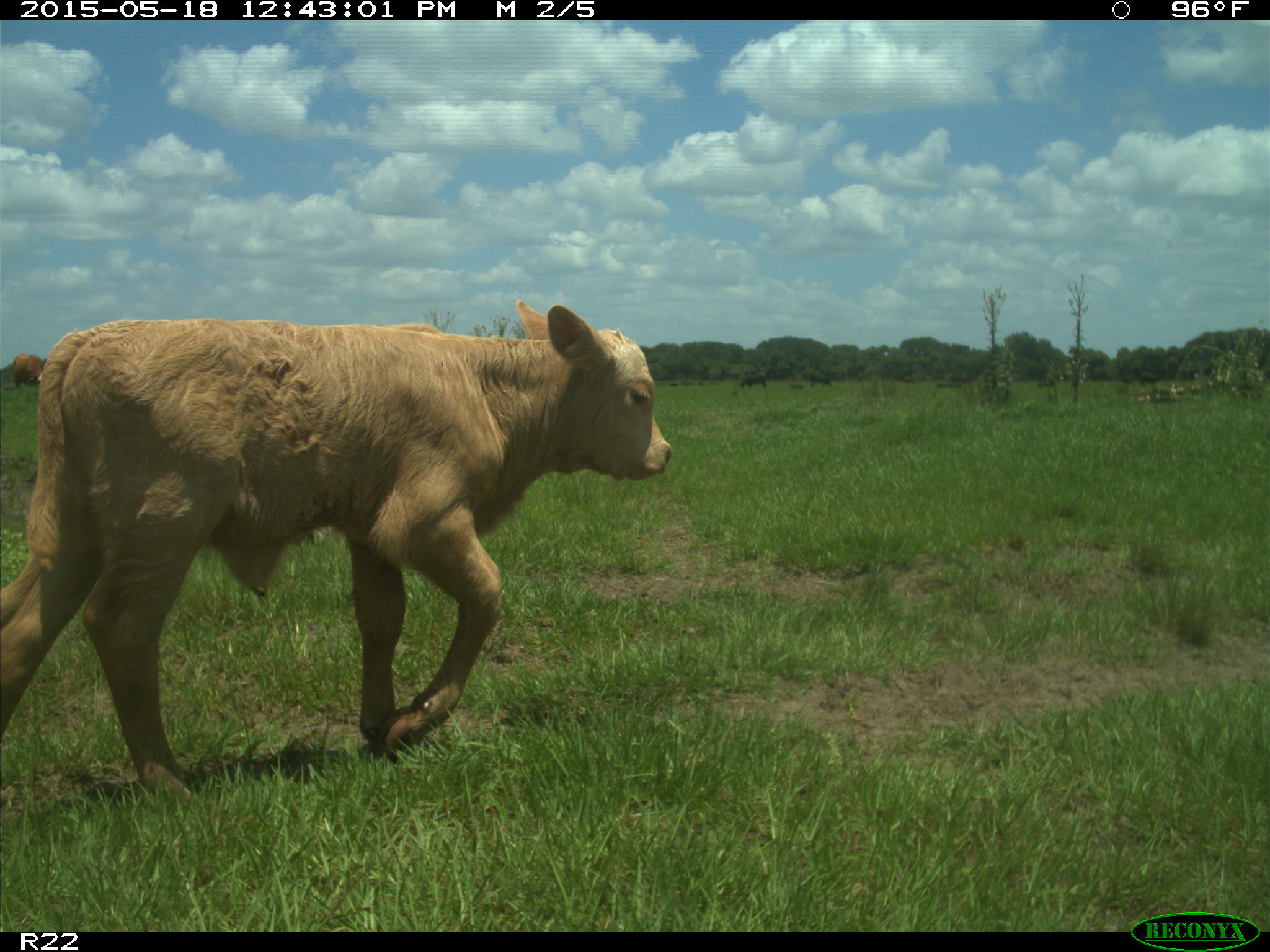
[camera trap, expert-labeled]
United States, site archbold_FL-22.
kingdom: Animalia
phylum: Chordata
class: Mammalia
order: Artiodactyla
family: Bovidae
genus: Bos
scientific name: Bos taurus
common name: domestic cow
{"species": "Bos taurus (domestic cow)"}